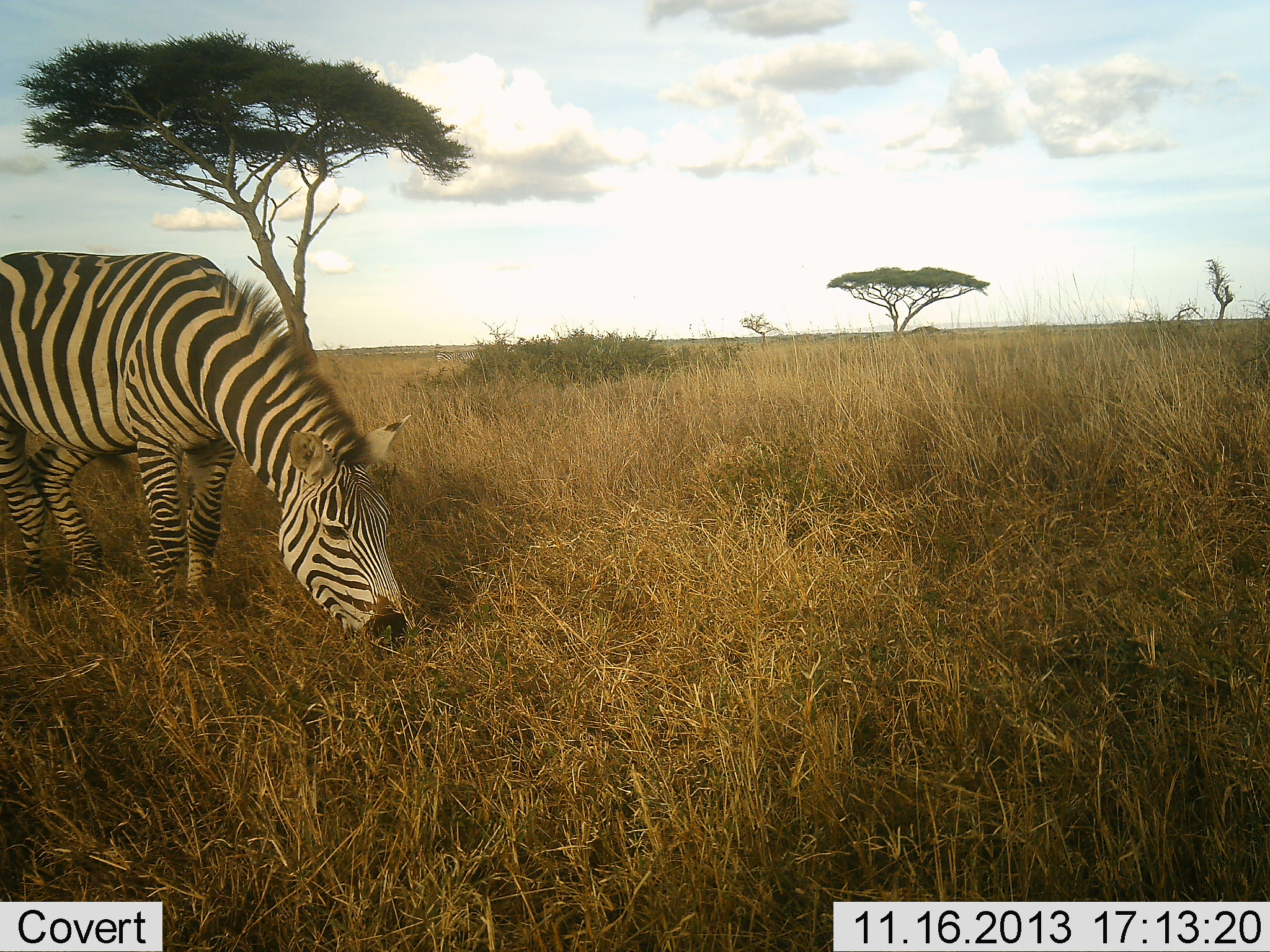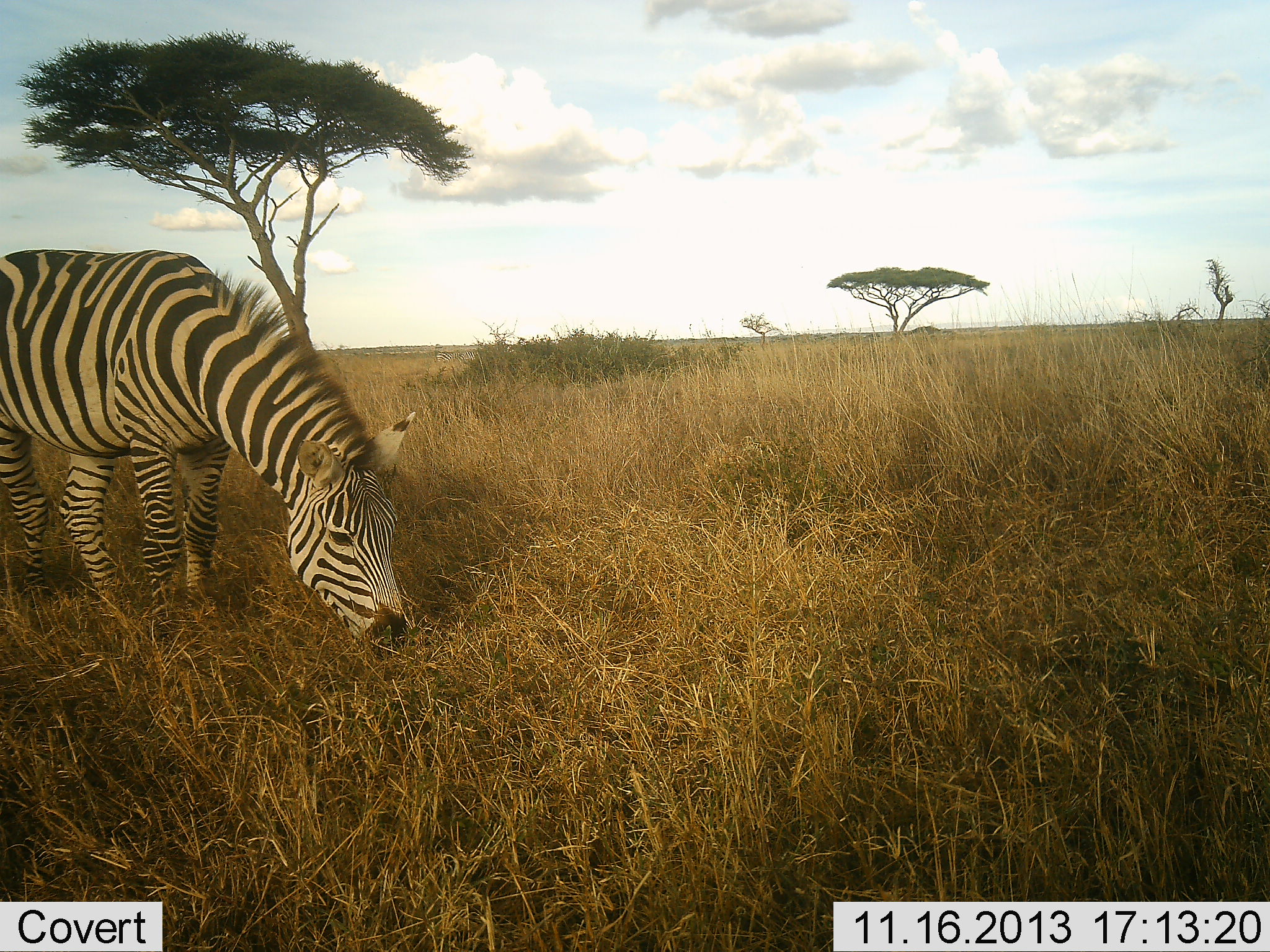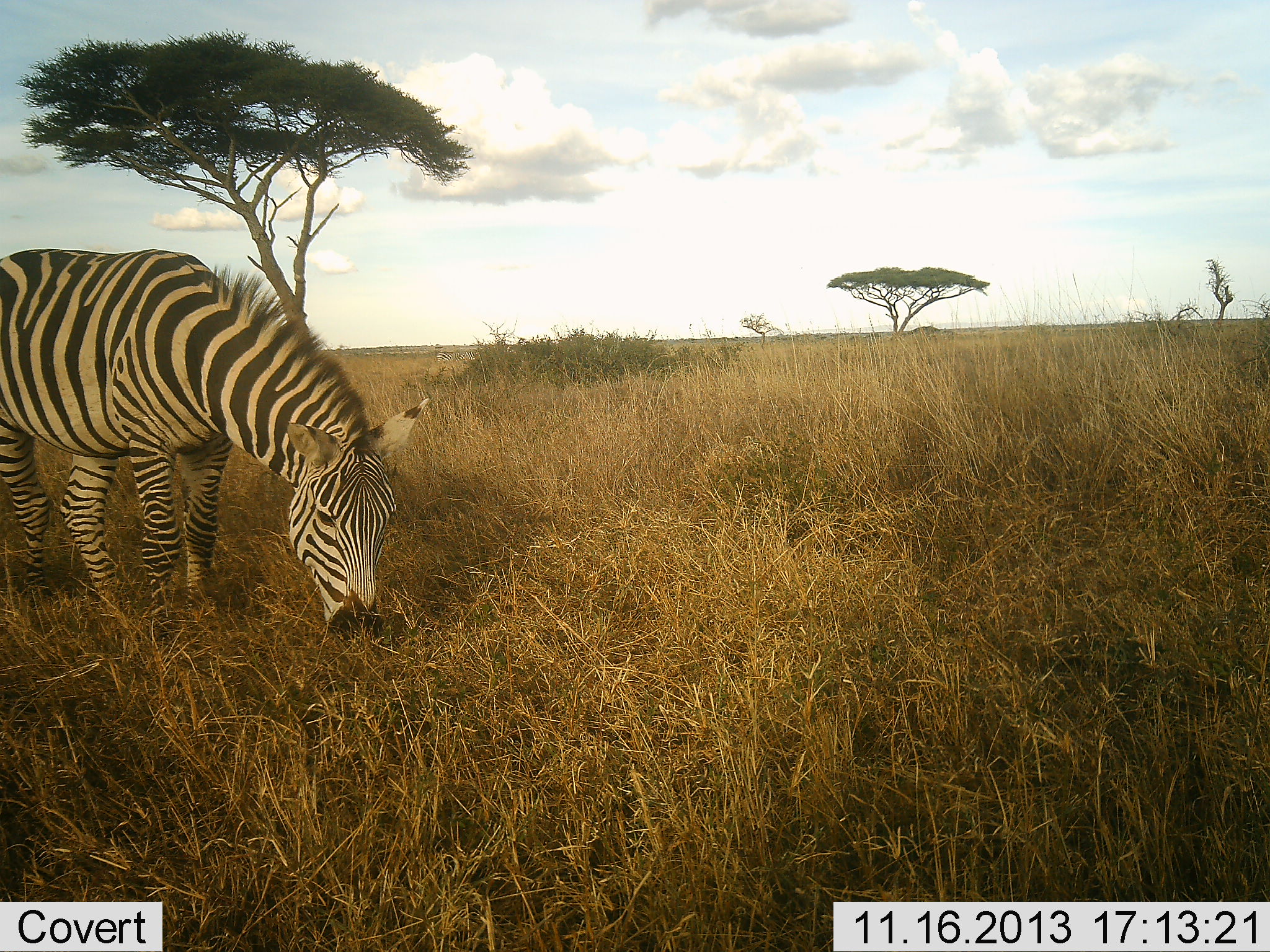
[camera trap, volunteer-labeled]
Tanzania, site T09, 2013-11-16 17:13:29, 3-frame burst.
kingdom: Animalia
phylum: Chordata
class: Mammalia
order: Perissodactyla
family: Equidae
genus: Equus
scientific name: Equus quagga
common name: plains zebra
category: zebra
Zebra (plains zebra) (Equus quagga), count 1. Behavior (volunteer vote fractions): standing 12%, resting 0%, moving 0%, interacting 0%. Young present (vote fraction): 0%. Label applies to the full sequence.